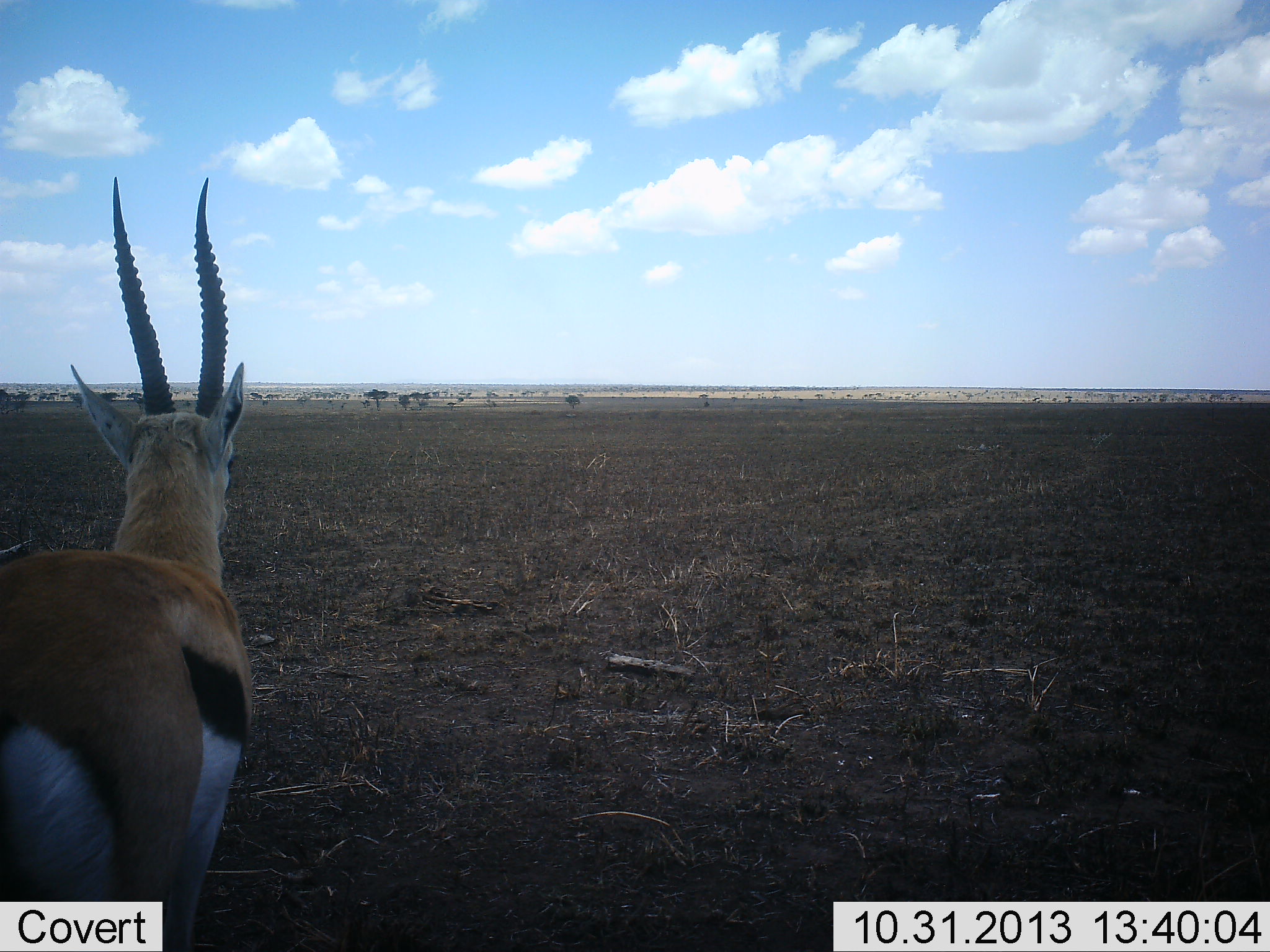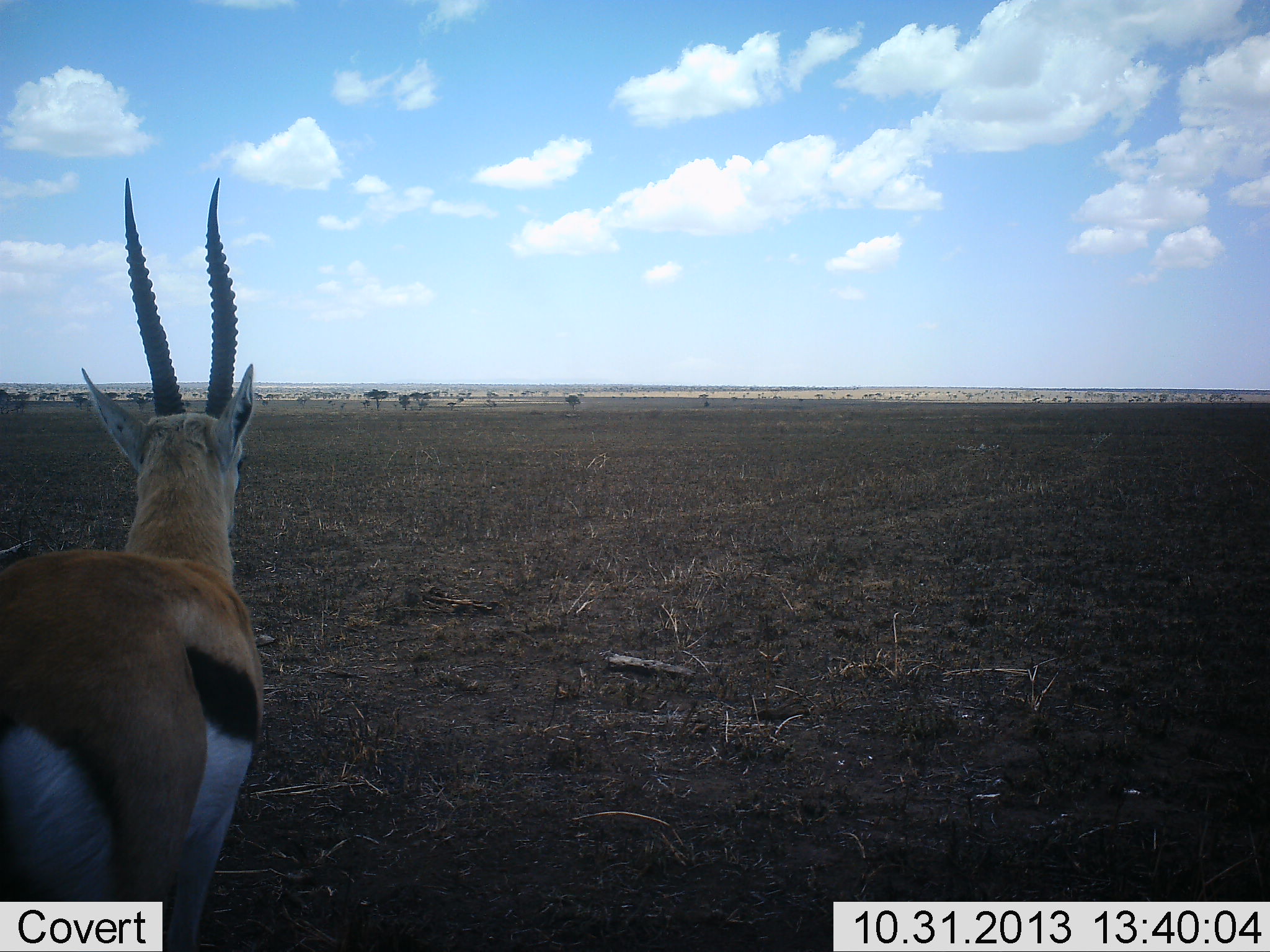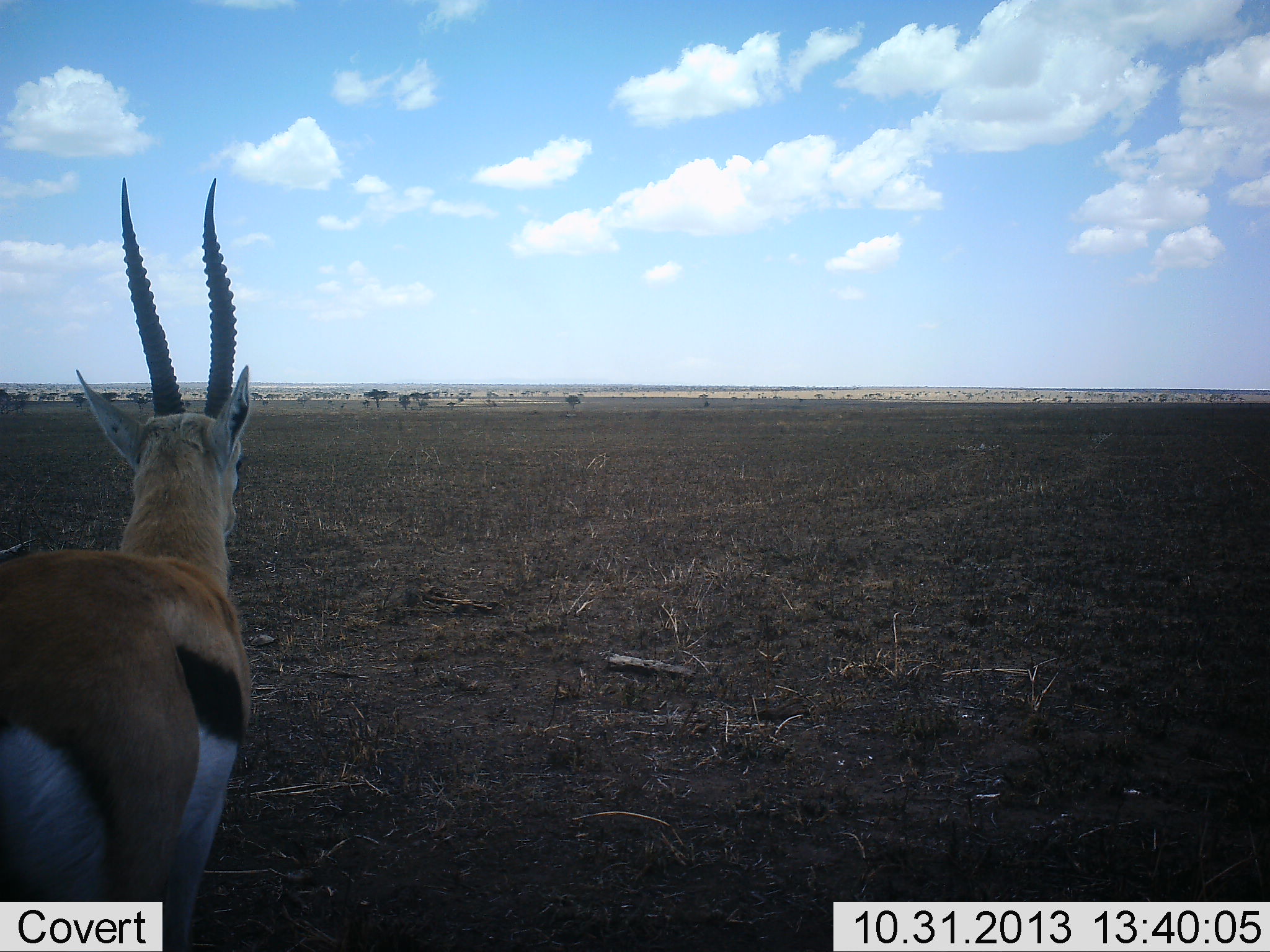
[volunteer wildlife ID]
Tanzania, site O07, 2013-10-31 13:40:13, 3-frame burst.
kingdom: Animalia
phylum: Chordata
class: Mammalia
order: Artiodactyla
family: Bovidae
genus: Eudorcas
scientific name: Eudorcas thomsonii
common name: thomson's gazelle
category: gazellethomsons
Gazellethomsons (thomson's gazelle) (Eudorcas thomsonii), count 1. Behavior (volunteer vote fractions): standing 100%, resting 0%, moving 0%, interacting 0%. Young present (vote fraction): 0%. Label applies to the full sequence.